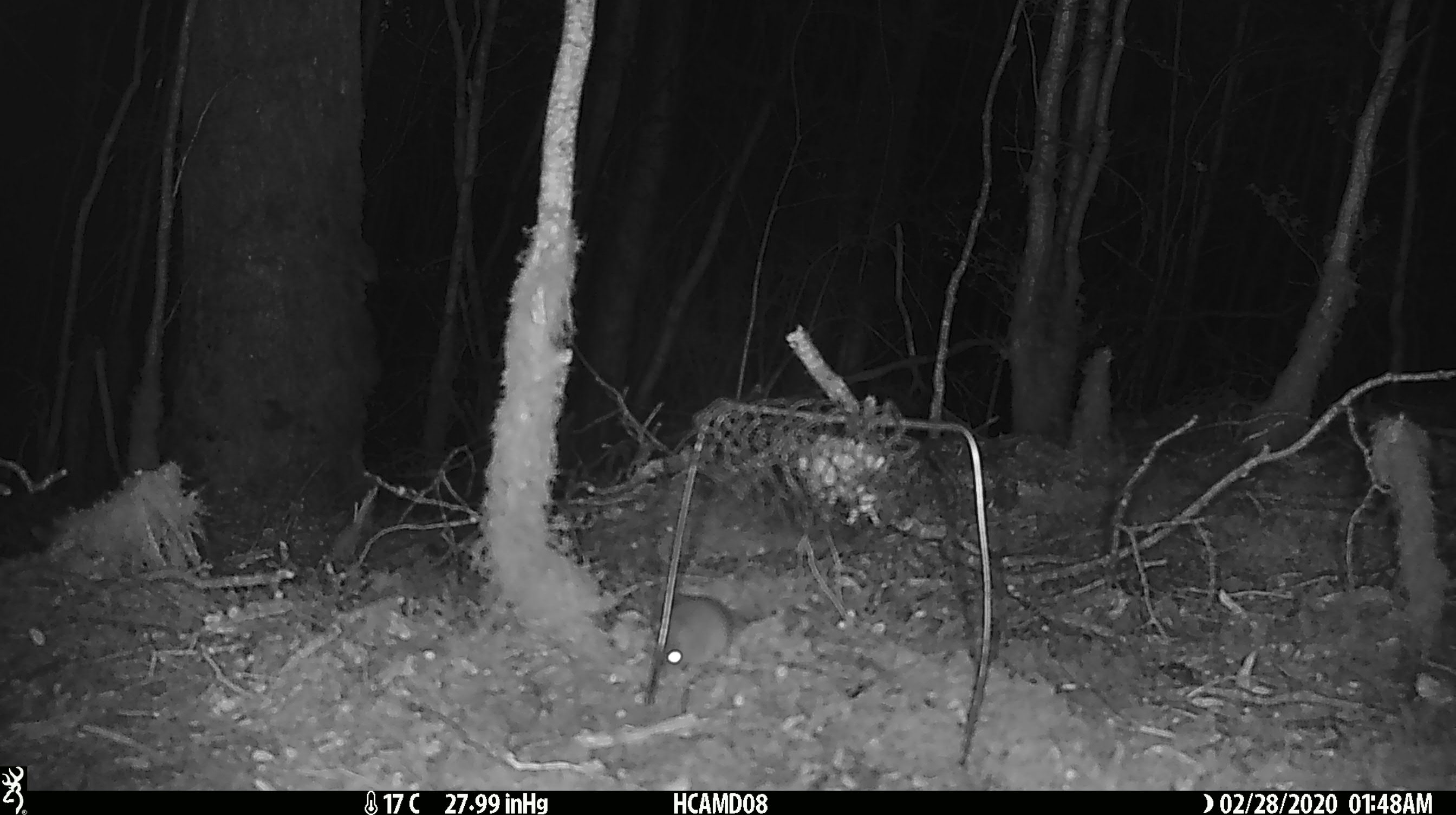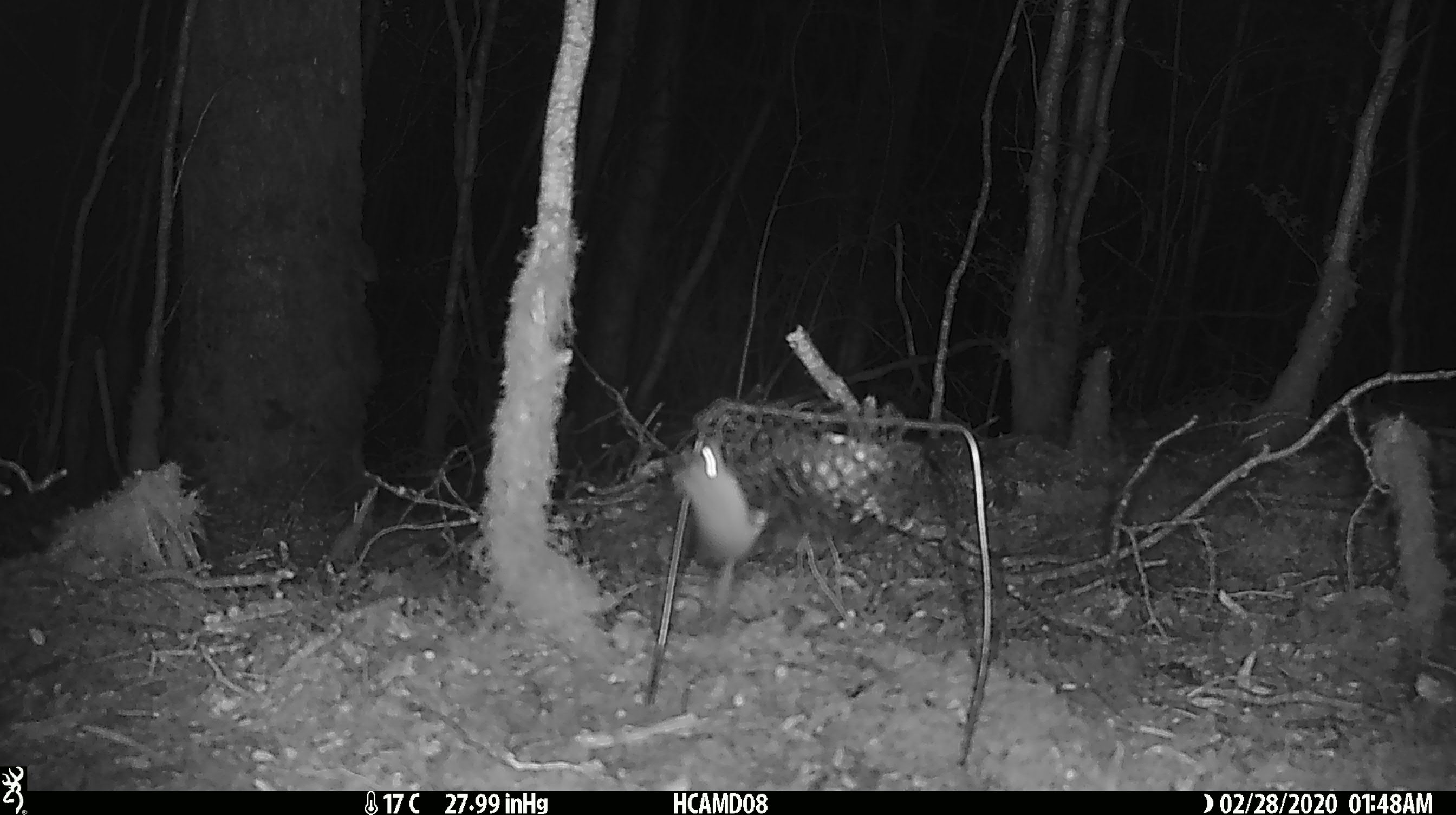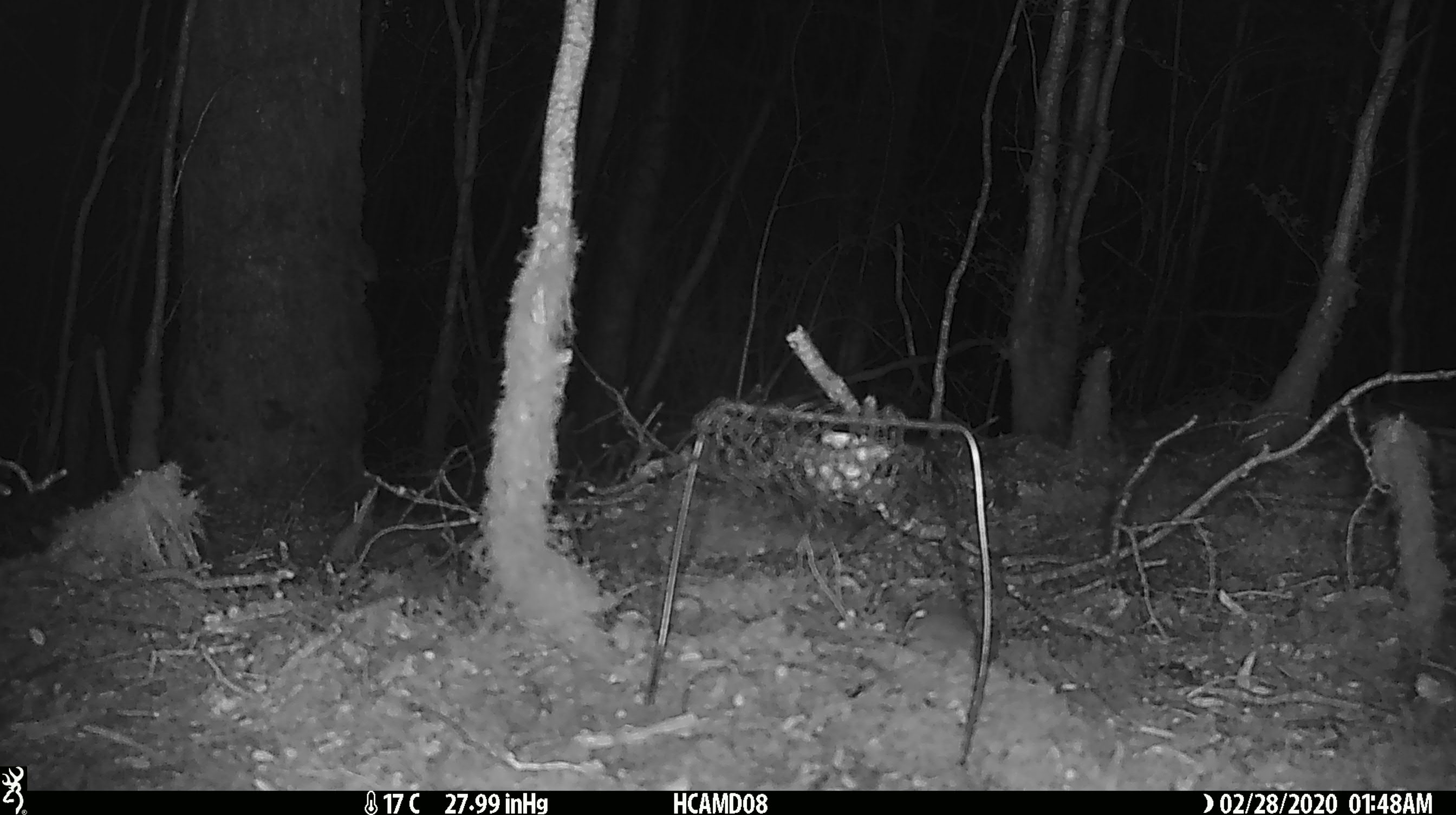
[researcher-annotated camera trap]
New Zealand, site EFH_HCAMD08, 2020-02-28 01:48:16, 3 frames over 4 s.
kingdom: Animalia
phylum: Chordata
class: Mammalia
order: Rodentia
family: Muridae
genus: Mus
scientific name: Mus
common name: mouse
Mouse (Mus).